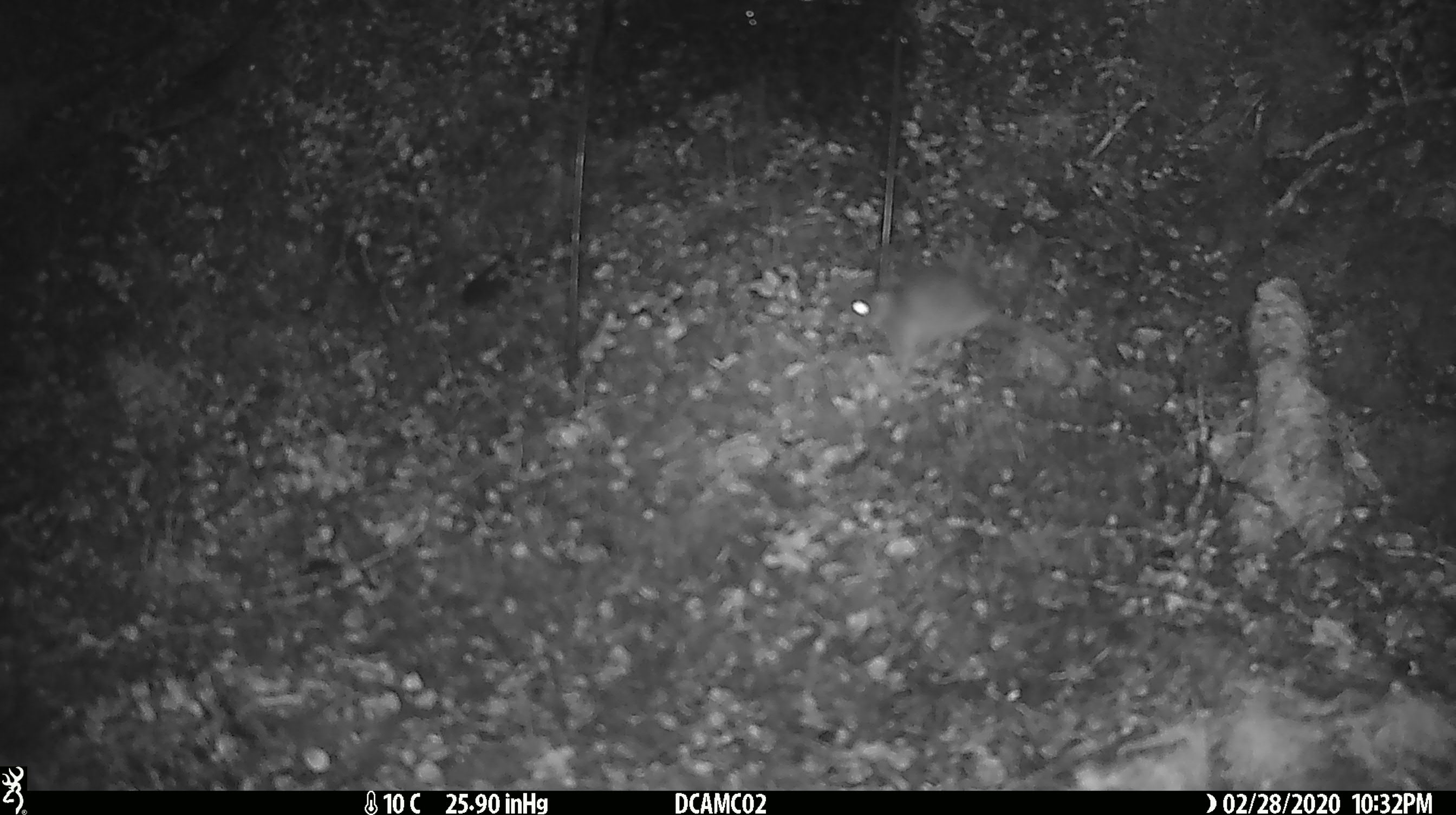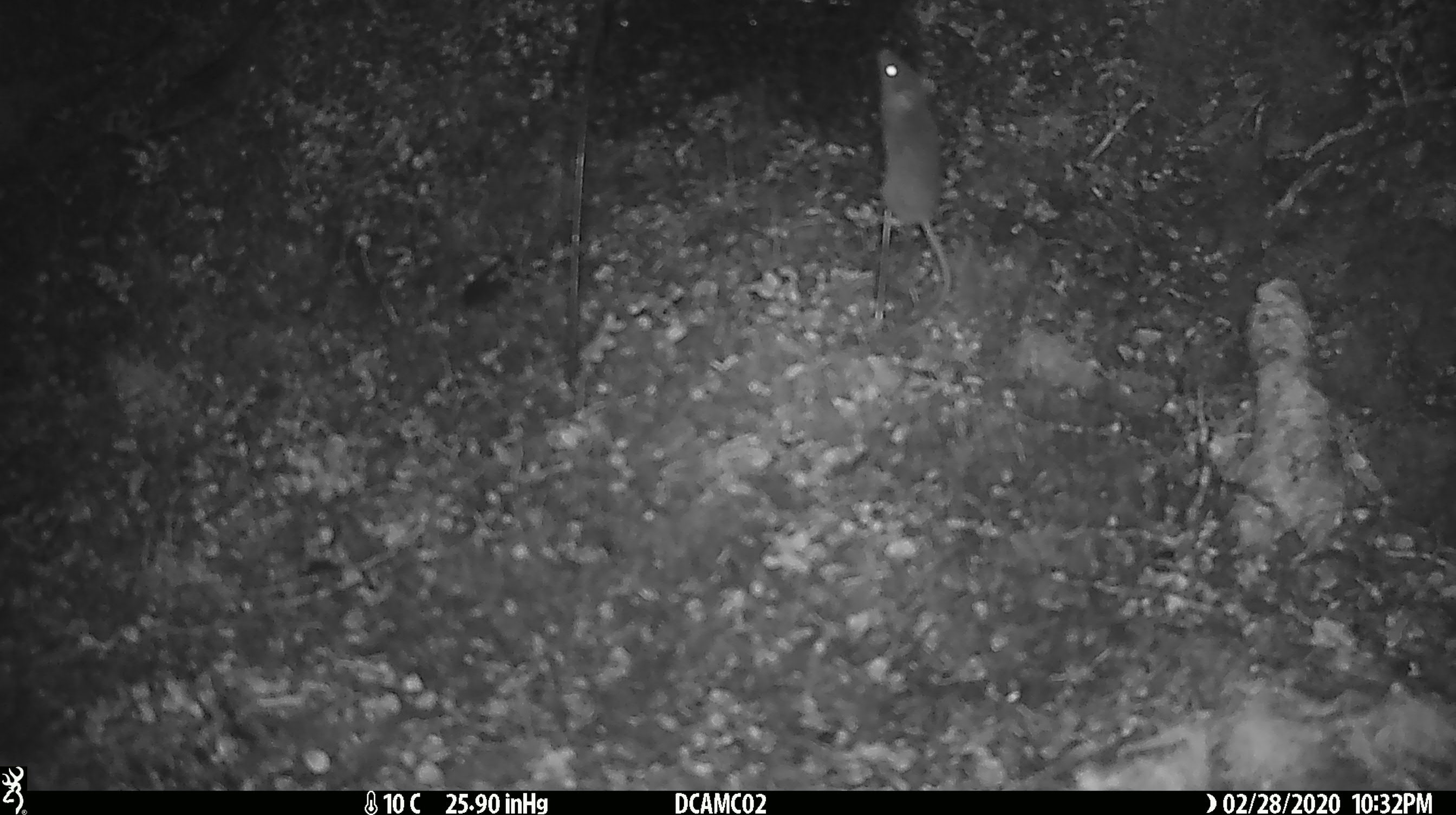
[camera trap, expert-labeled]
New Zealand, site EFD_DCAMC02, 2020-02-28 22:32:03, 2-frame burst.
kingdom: Animalia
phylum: Chordata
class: Mammalia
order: Rodentia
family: Muridae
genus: Mus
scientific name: Mus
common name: mouse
Mouse (Mus).